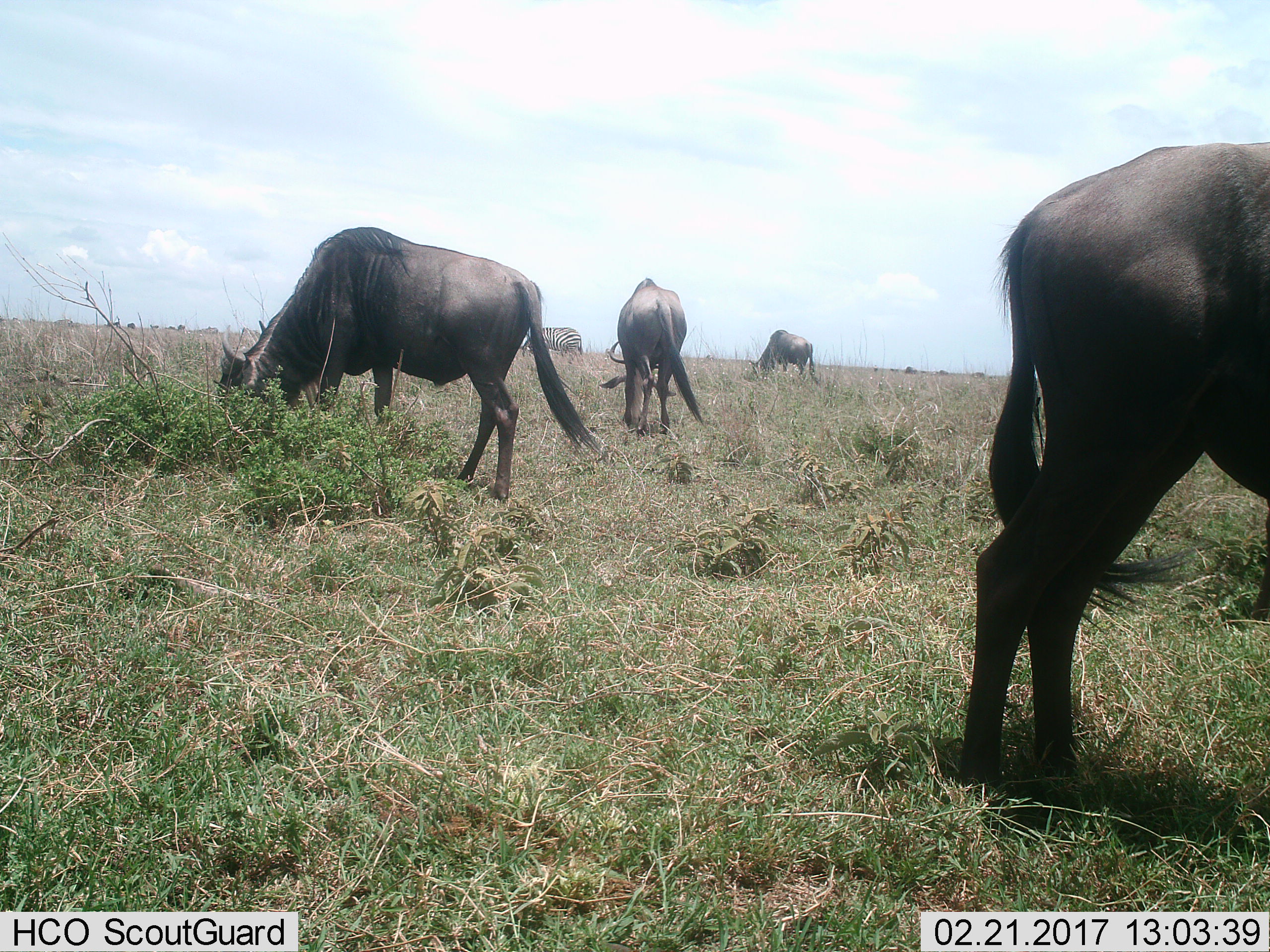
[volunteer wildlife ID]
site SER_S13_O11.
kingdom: Animalia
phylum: Chordata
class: Mammalia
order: Artiodactyla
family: Bovidae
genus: Connochaetes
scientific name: Connochaetes taurinus taurinus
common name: blue wildebeest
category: wildebeestblue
Wildebeestblue (blue wildebeest) (Connochaetes taurinus taurinus), count 4. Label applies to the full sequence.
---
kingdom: Animalia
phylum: Chordata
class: Mammalia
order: Perissodactyla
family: Equidae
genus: Equus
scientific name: Equus quagga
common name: plains zebra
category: zebraplains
Zebraplains (plains zebra) (Equus quagga), count 1. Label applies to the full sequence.